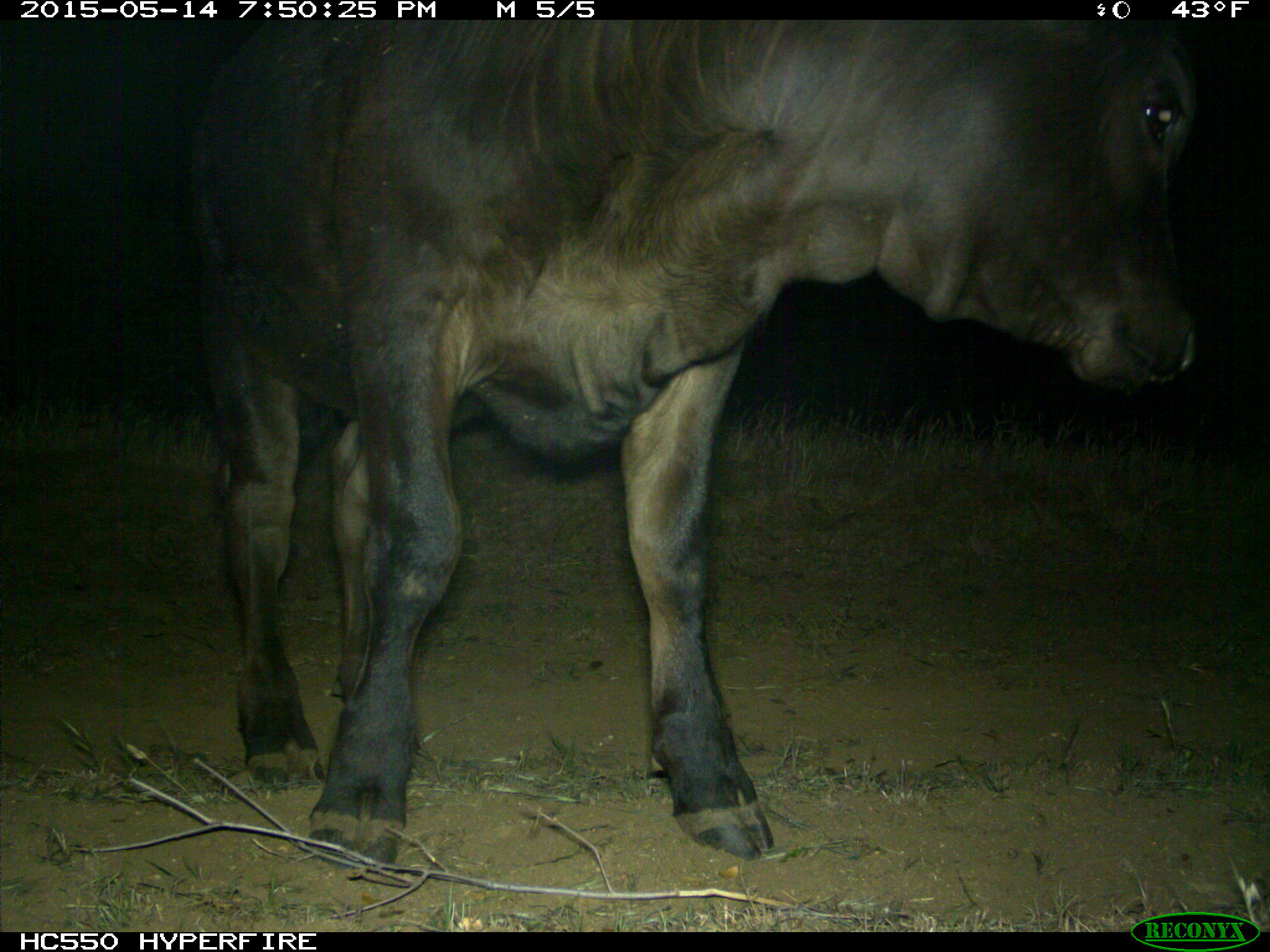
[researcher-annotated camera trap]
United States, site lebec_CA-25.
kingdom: Animalia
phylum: Chordata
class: Mammalia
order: Artiodactyla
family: Bovidae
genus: Bos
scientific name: Bos taurus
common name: domestic cow